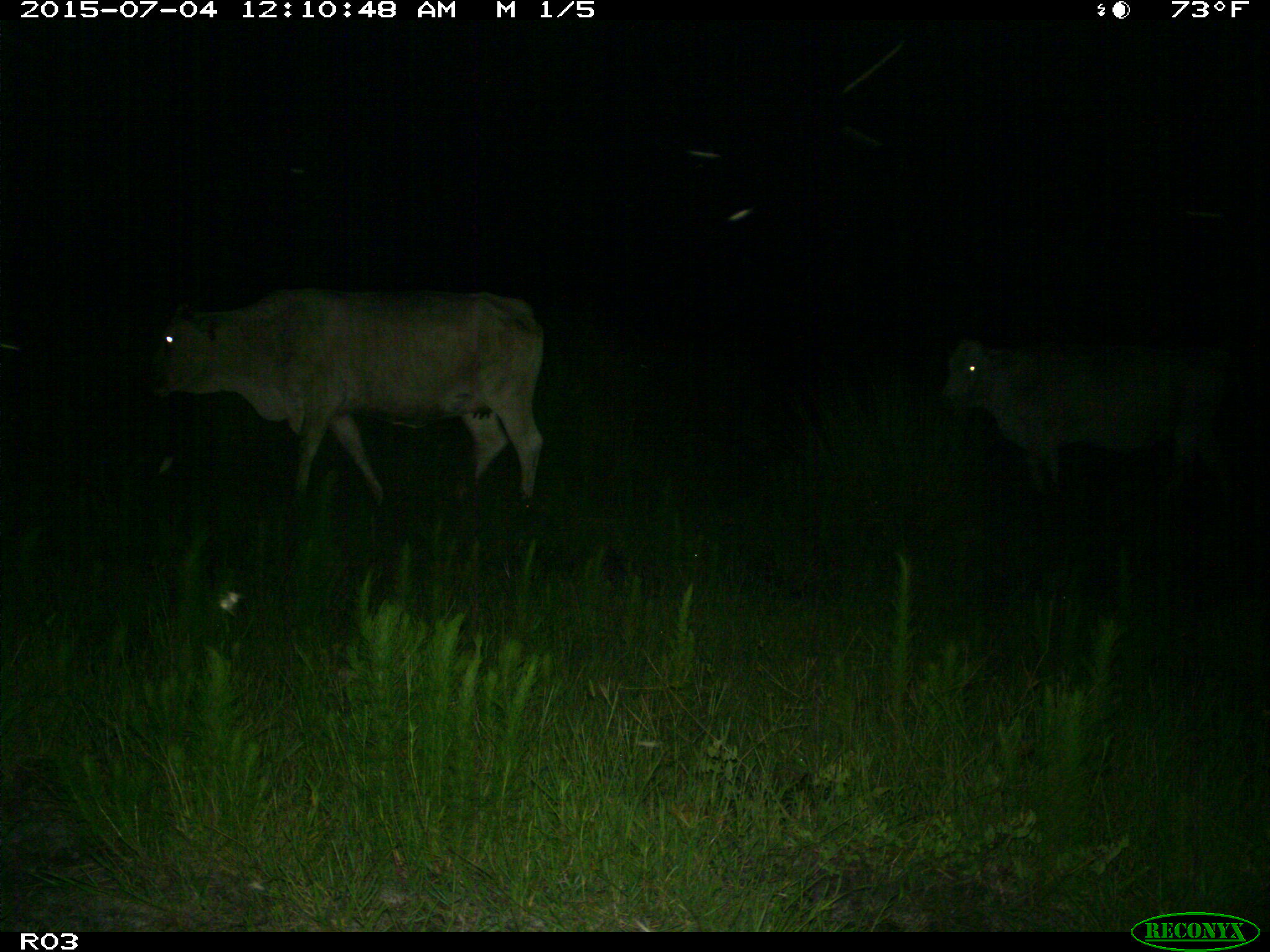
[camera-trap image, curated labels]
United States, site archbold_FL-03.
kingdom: Animalia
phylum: Chordata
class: Mammalia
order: Artiodactyla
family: Bovidae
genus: Bos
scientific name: Bos taurus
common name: domestic cow